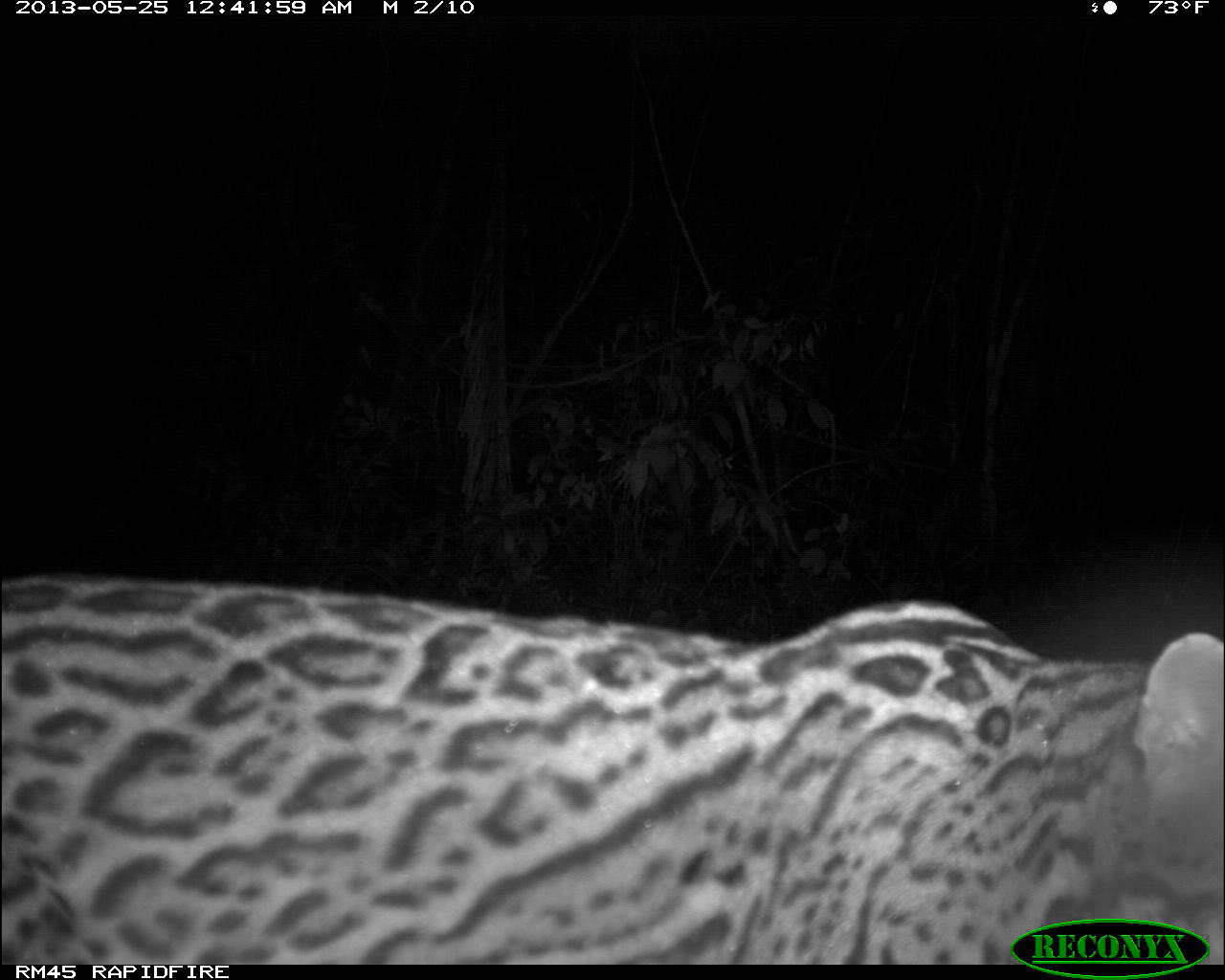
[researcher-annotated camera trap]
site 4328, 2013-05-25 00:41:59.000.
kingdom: Animalia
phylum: Chordata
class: Mammalia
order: Carnivora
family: Felidae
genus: Leopardus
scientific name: Leopardus pardalis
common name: ocelot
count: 1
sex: male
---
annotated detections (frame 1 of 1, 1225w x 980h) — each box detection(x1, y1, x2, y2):
leopardus pardalis: detection(0, 571, 1225, 965)